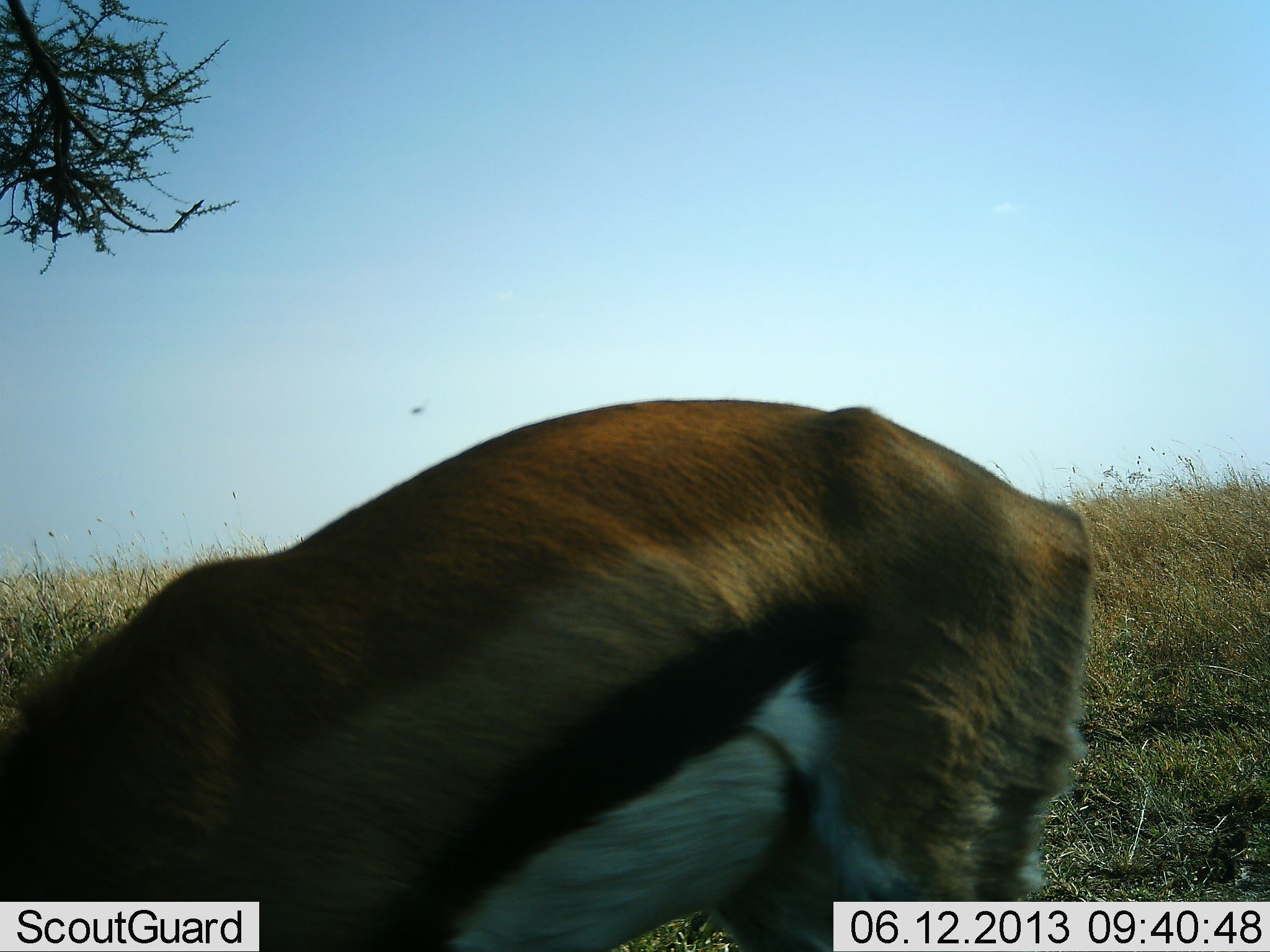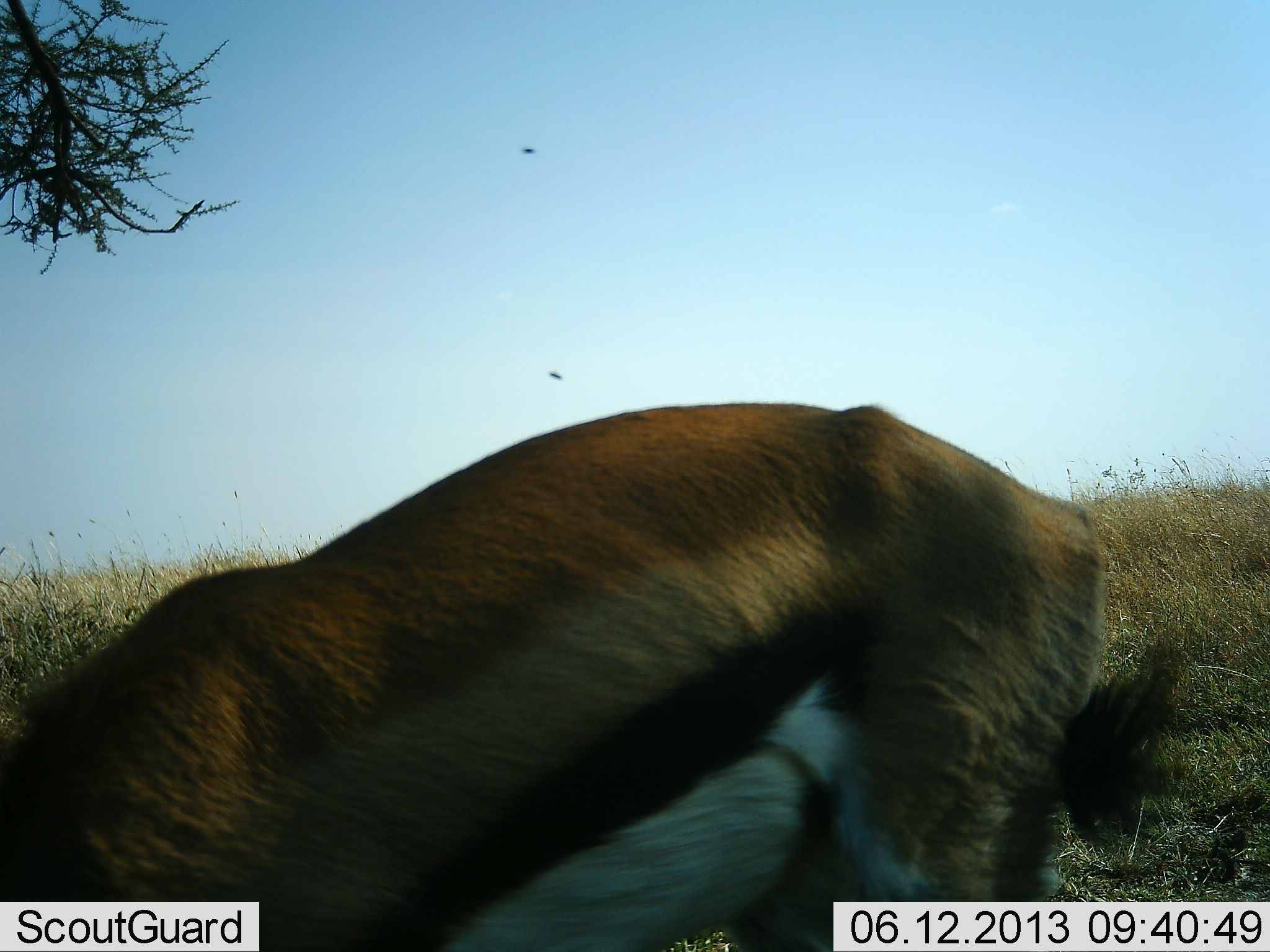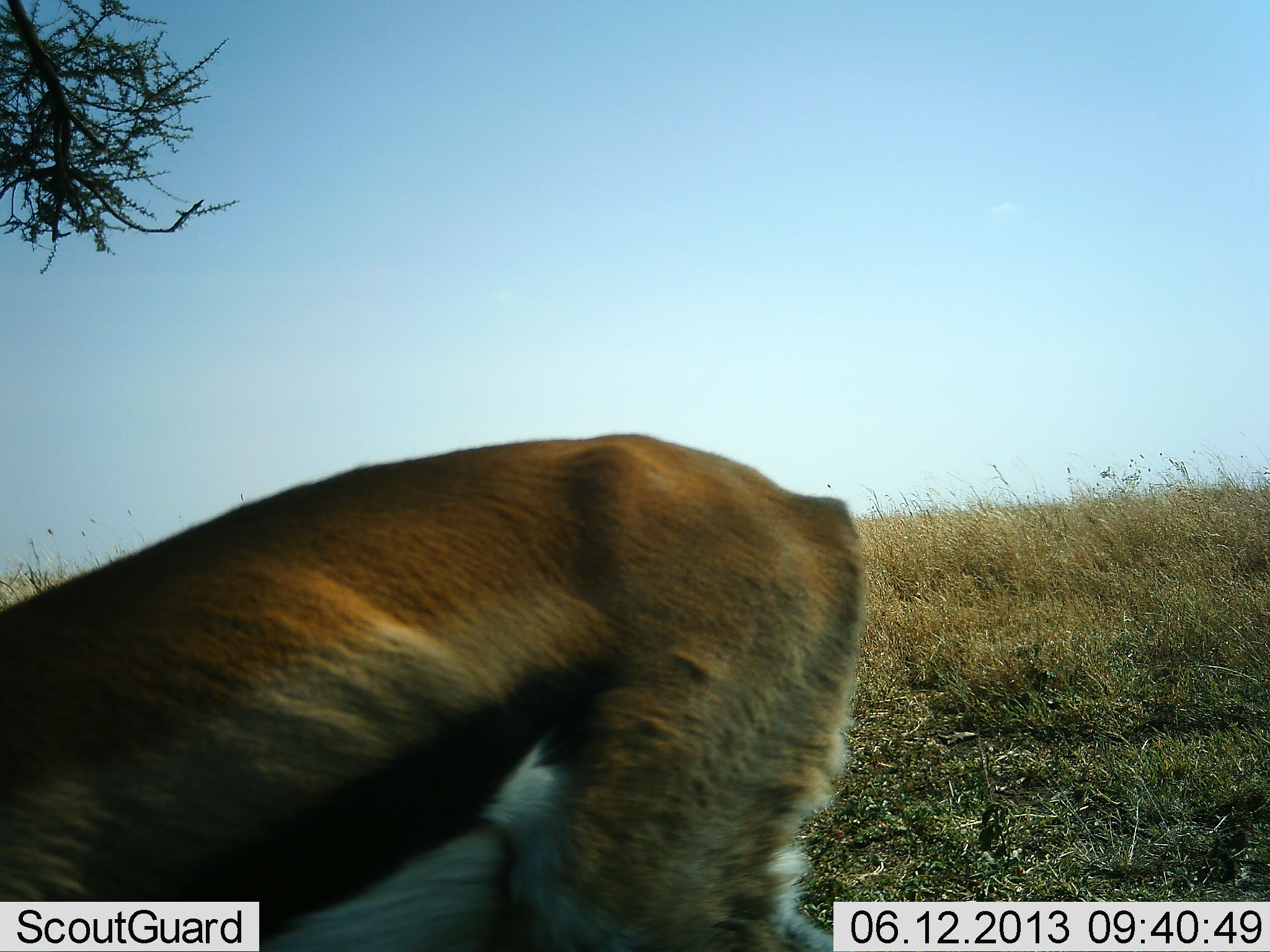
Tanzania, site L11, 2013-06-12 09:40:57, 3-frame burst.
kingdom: Animalia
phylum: Chordata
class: Mammalia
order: Artiodactyla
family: Bovidae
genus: Eudorcas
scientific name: Eudorcas thomsonii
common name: thomson's gazelle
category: gazellethomsons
Gazellethomsons (thomson's gazelle) (Eudorcas thomsonii), count 1. Behavior (volunteer vote fractions): standing 12%, resting 6%, moving 12%, interacting 0%. Young present (vote fraction): 0%. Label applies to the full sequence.